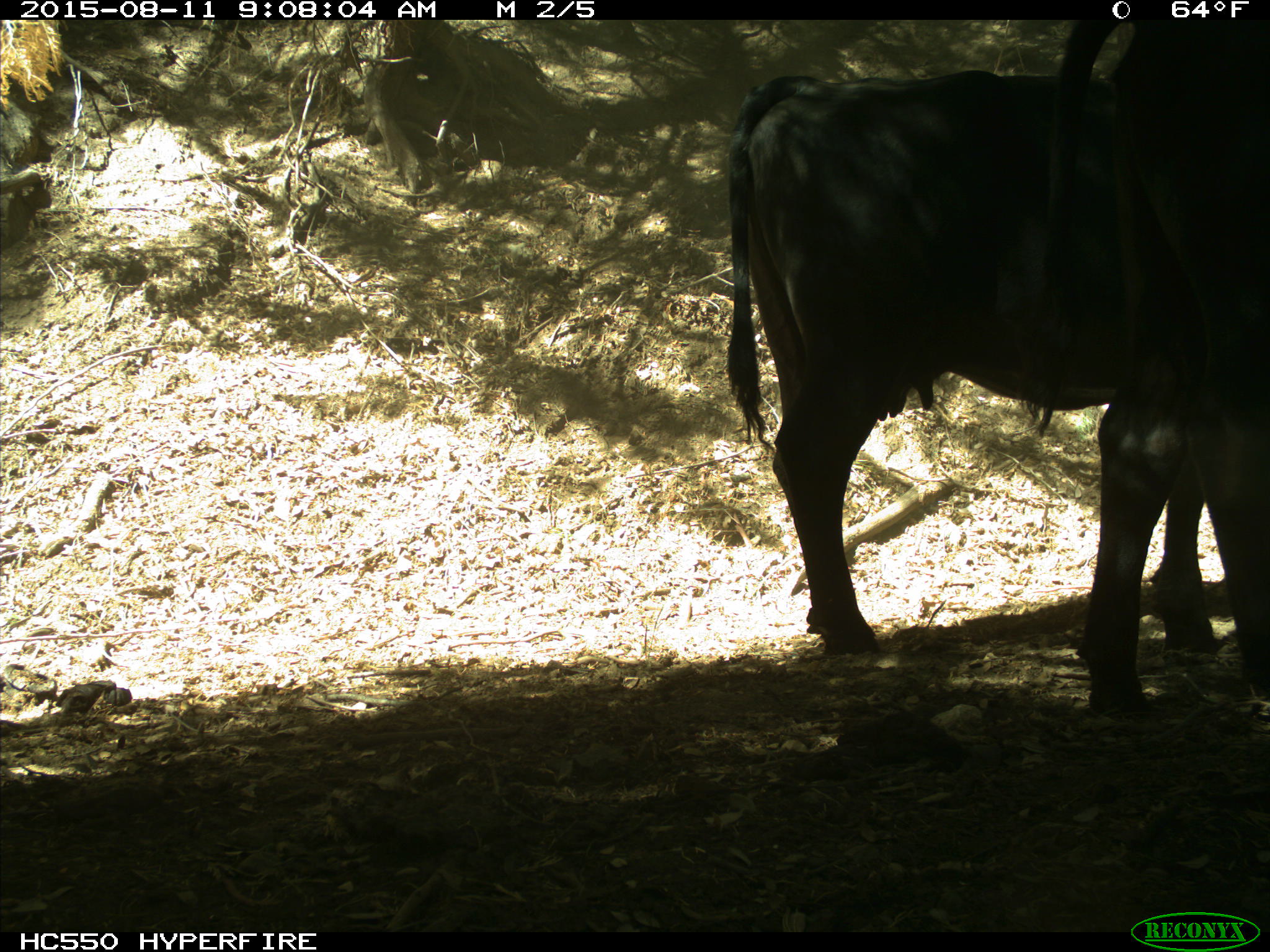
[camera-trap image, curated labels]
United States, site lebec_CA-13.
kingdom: Animalia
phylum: Chordata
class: Mammalia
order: Artiodactyla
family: Bovidae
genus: Bos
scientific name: Bos taurus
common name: domestic cow